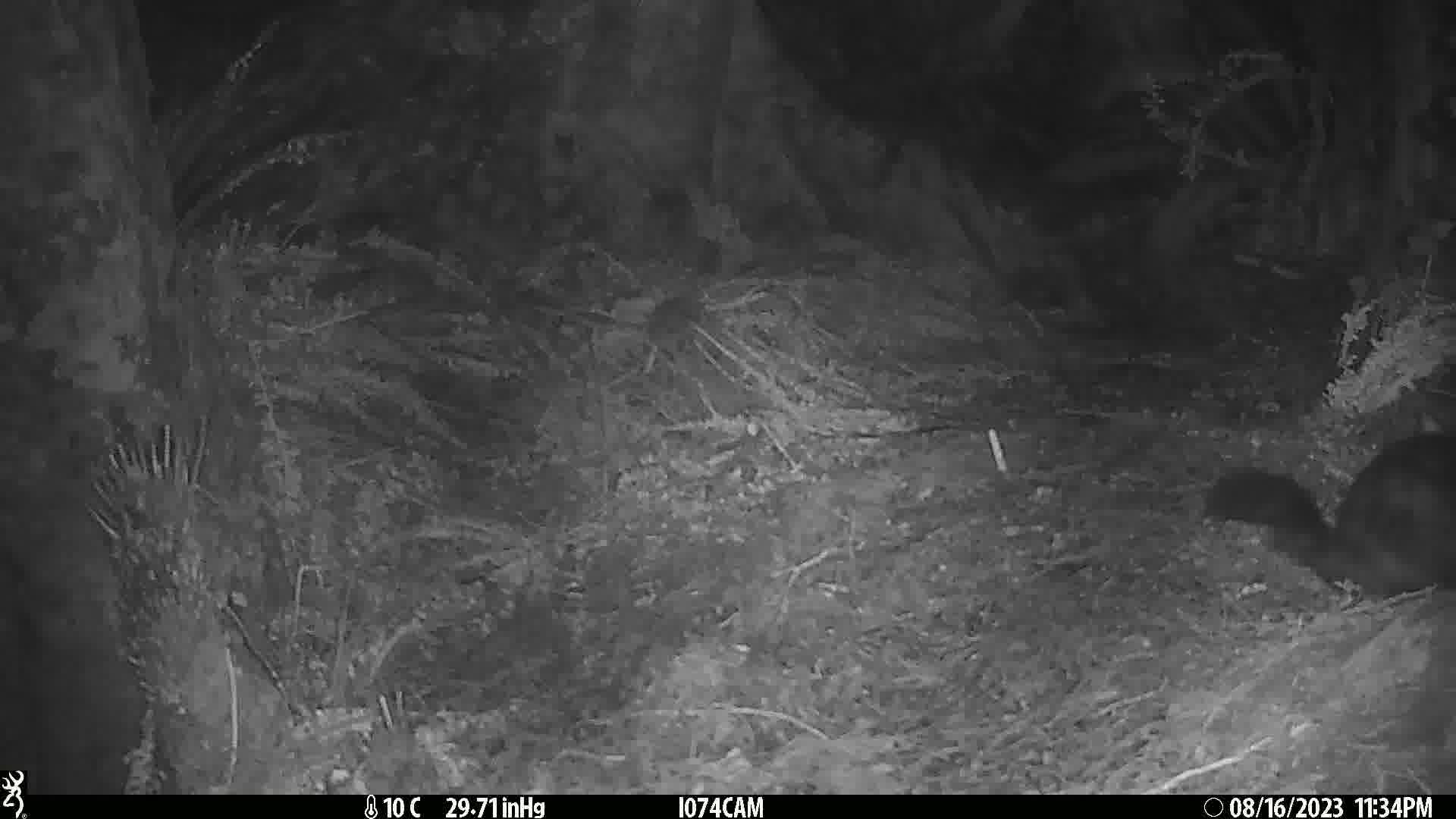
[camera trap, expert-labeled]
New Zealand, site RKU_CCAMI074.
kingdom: Animalia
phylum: Chordata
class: Mammalia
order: Diprotodontia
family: Phalangeridae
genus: Trichosurus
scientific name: Trichosurus vulpecula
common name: common brushtail possum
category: possum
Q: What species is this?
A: Possum (common brushtail possum) (Trichosurus vulpecula).